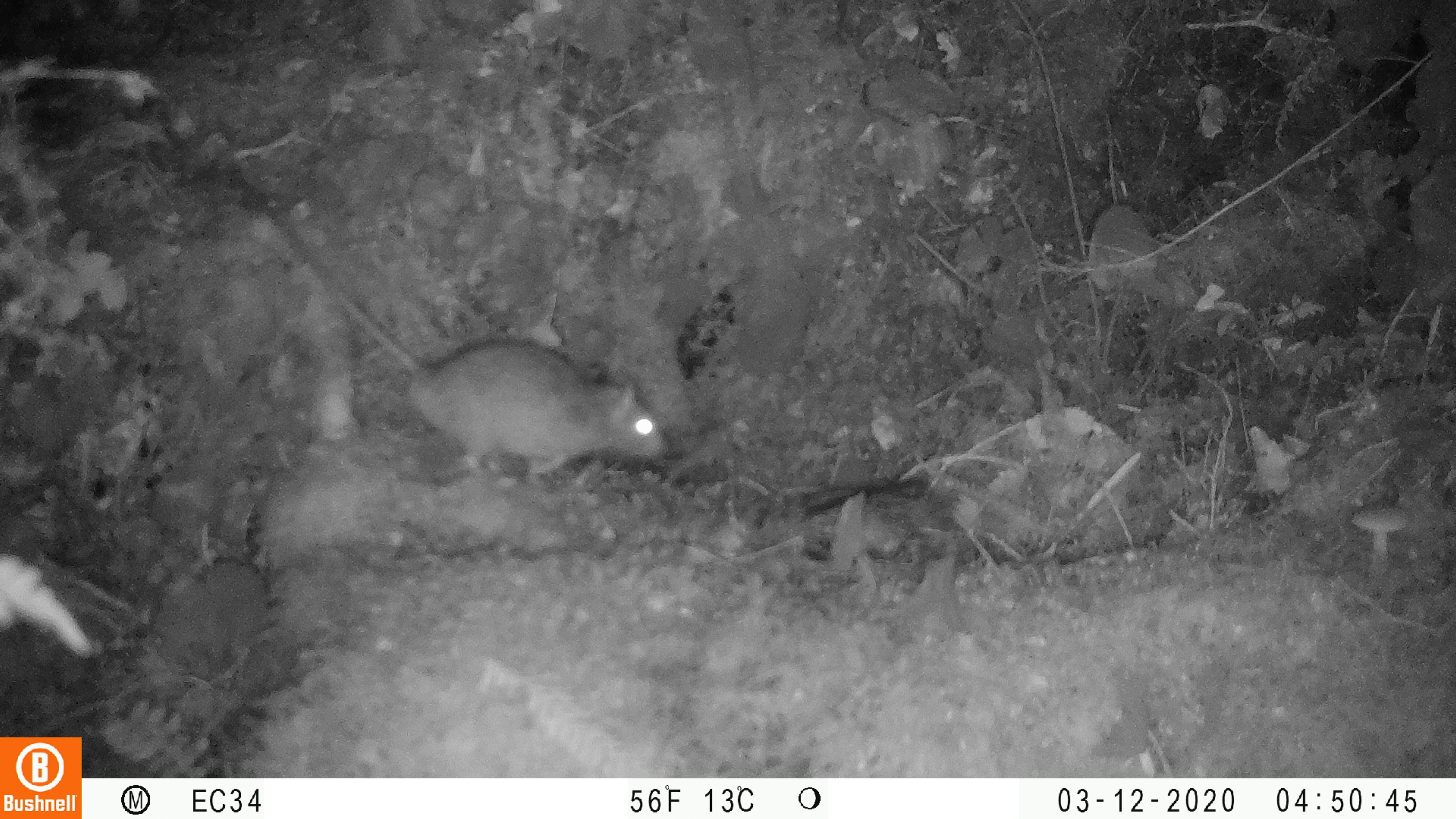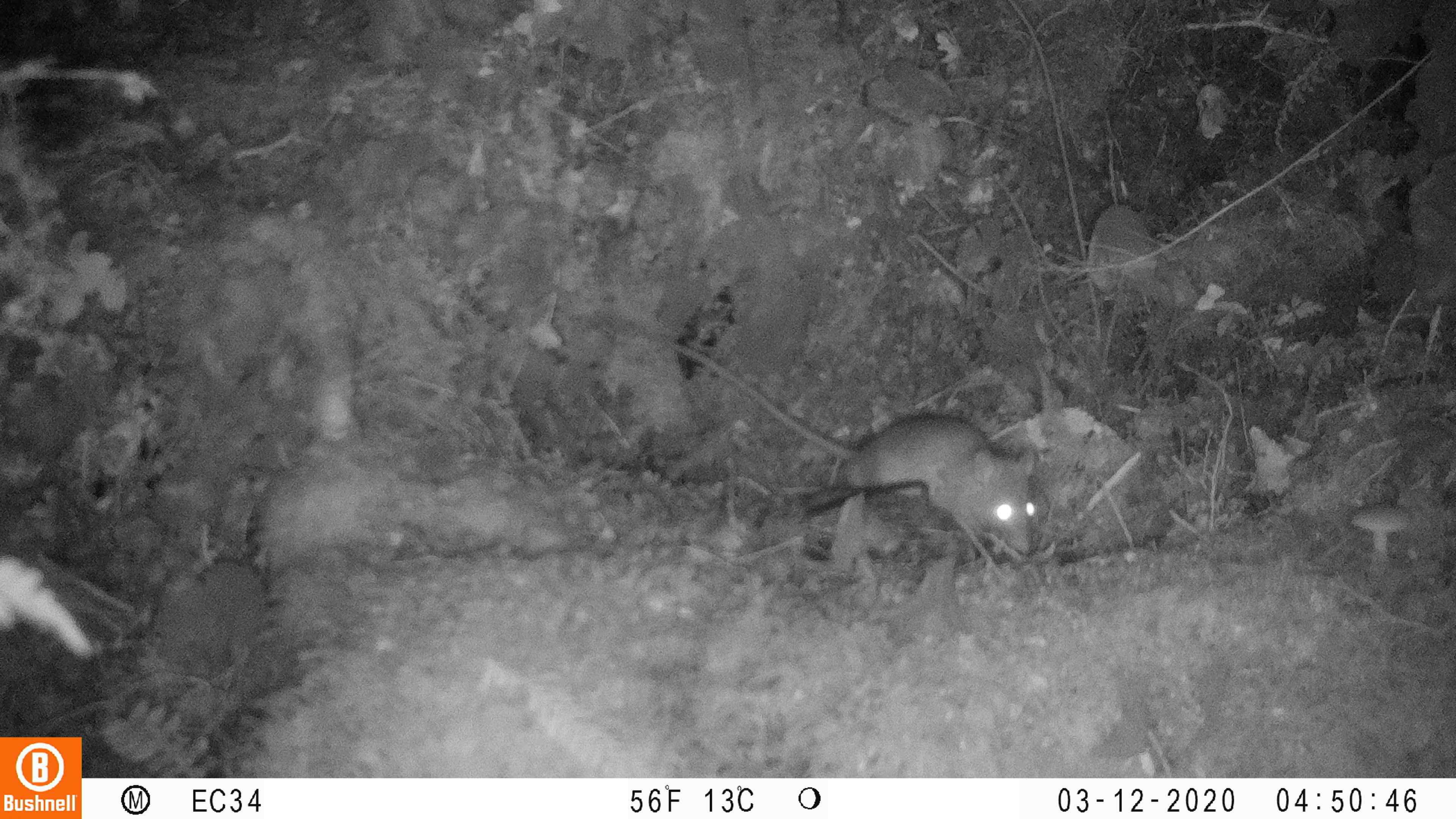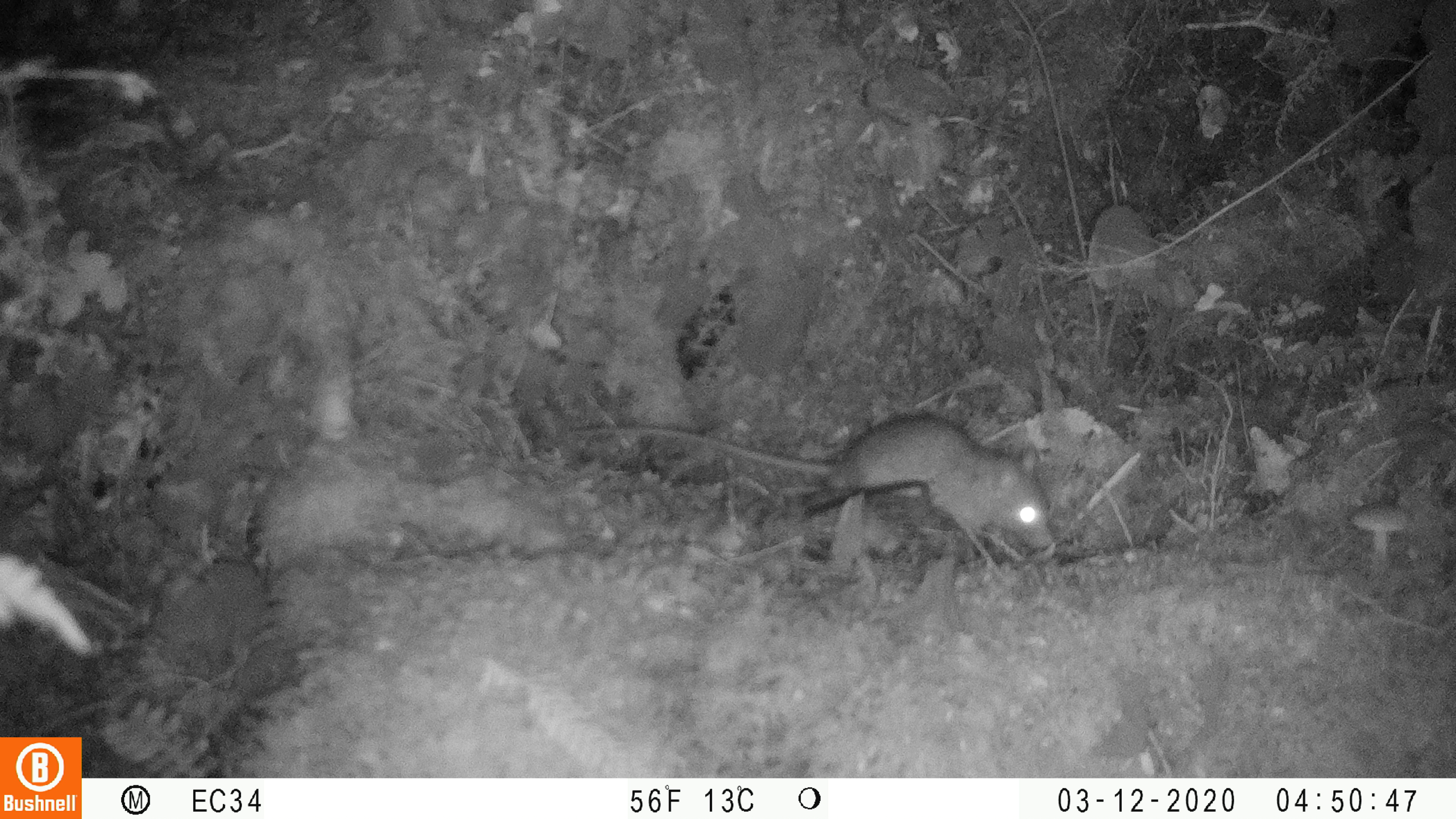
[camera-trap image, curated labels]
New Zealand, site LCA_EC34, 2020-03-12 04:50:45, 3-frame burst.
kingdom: Animalia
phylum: Chordata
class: Mammalia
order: Rodentia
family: Muridae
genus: Rattus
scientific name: Rattus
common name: rat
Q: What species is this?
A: Rat (Rattus).